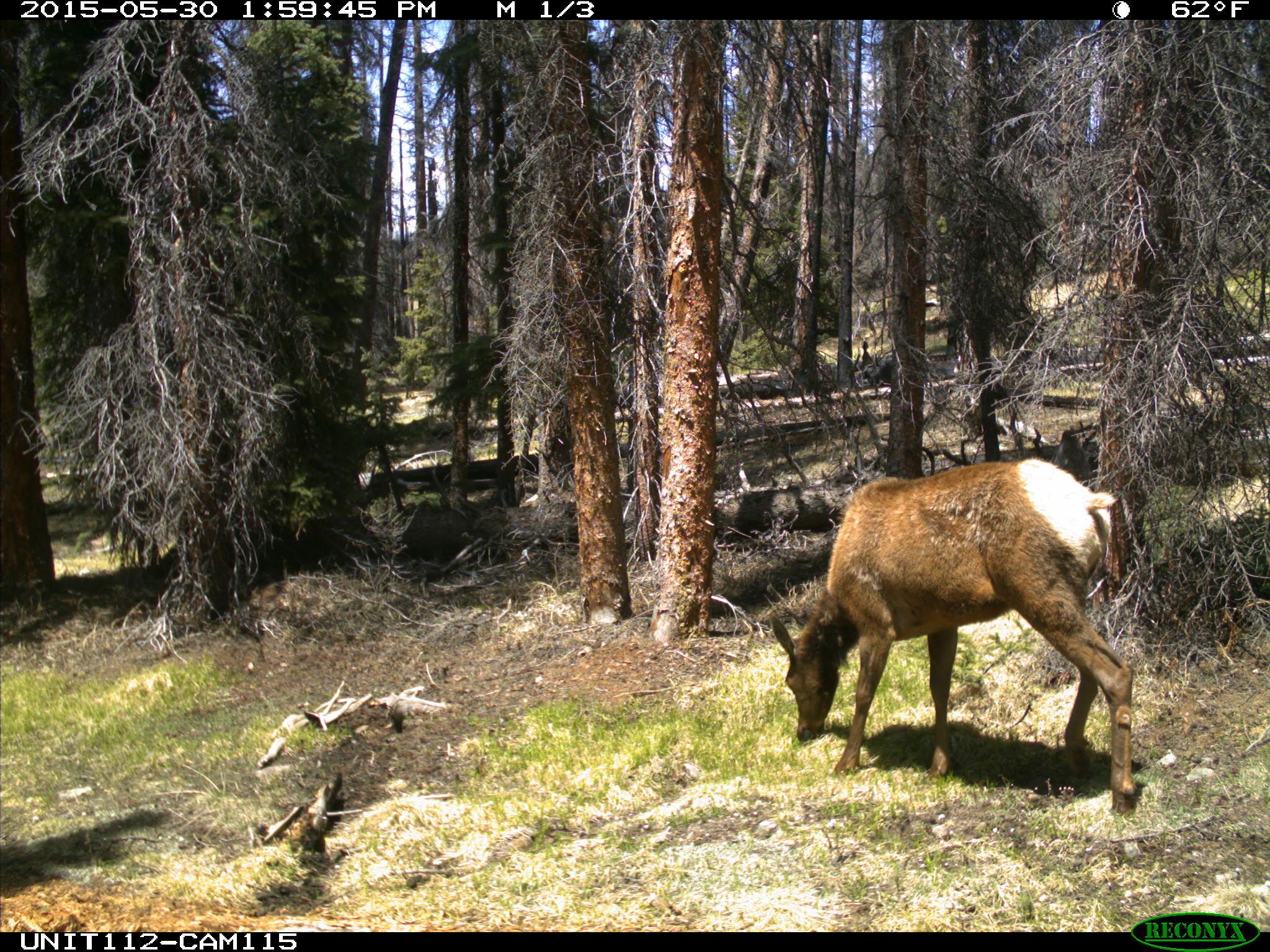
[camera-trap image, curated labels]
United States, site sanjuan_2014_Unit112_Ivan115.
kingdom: Animalia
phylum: Chordata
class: Mammalia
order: Artiodactyla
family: Cervidae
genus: Cervus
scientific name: Cervus elaphus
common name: red deer